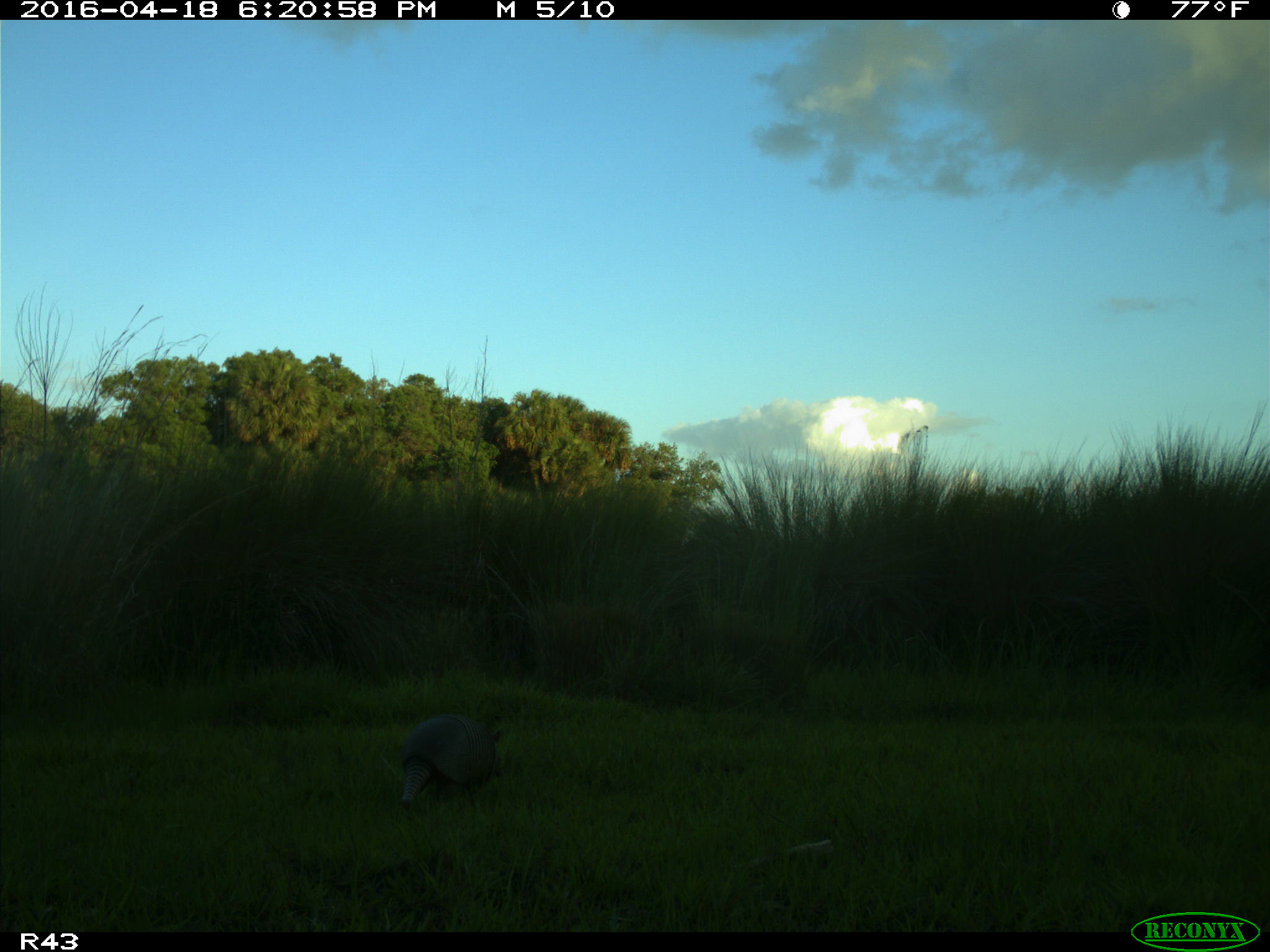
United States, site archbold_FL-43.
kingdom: Animalia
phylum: Chordata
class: Mammalia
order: Cingulata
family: Dasypodidae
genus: Dasypus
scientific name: Dasypus novemcinctus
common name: nine-banded armadillo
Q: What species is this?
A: Dasypus novemcinctus (nine-banded armadillo).